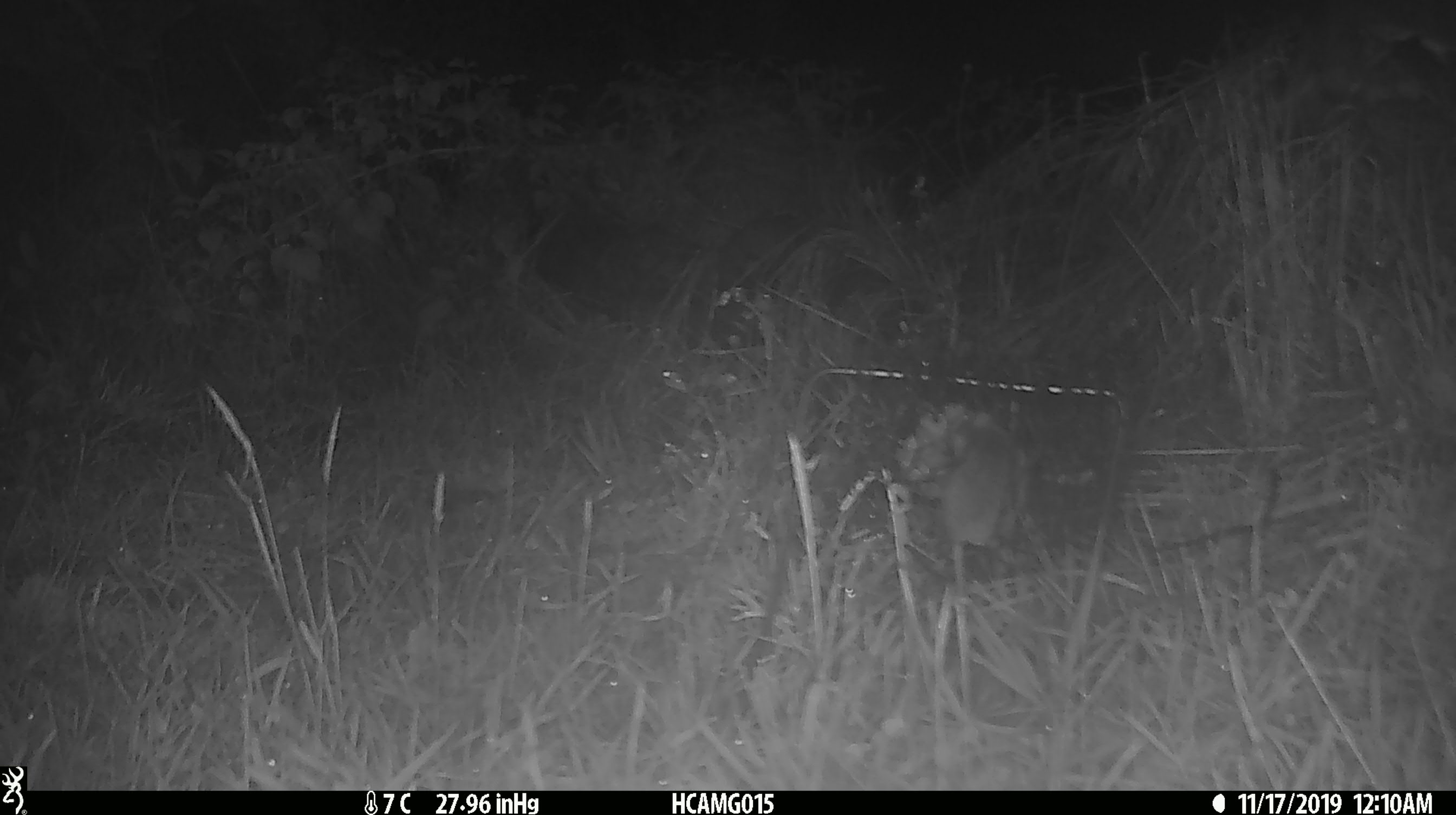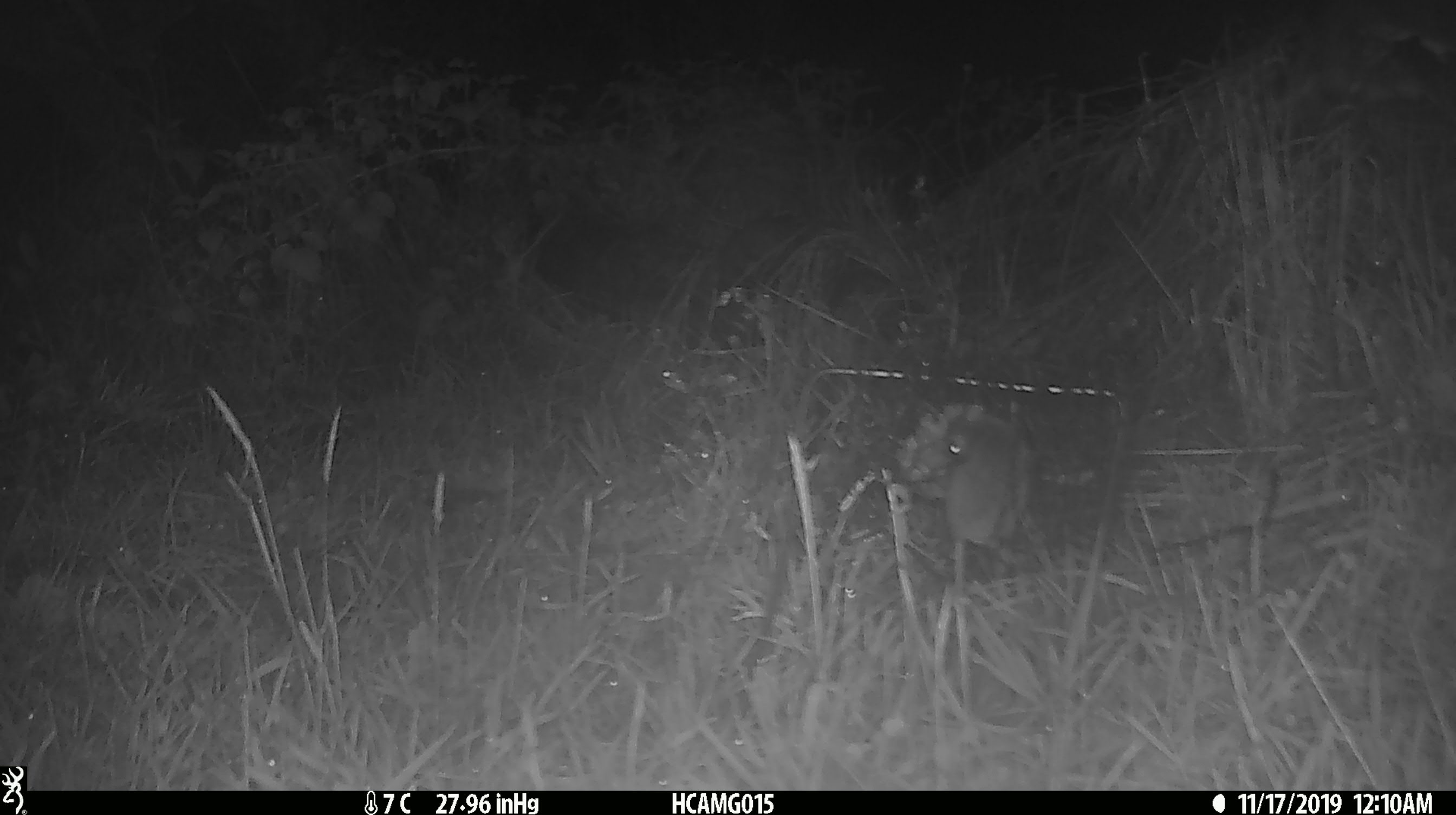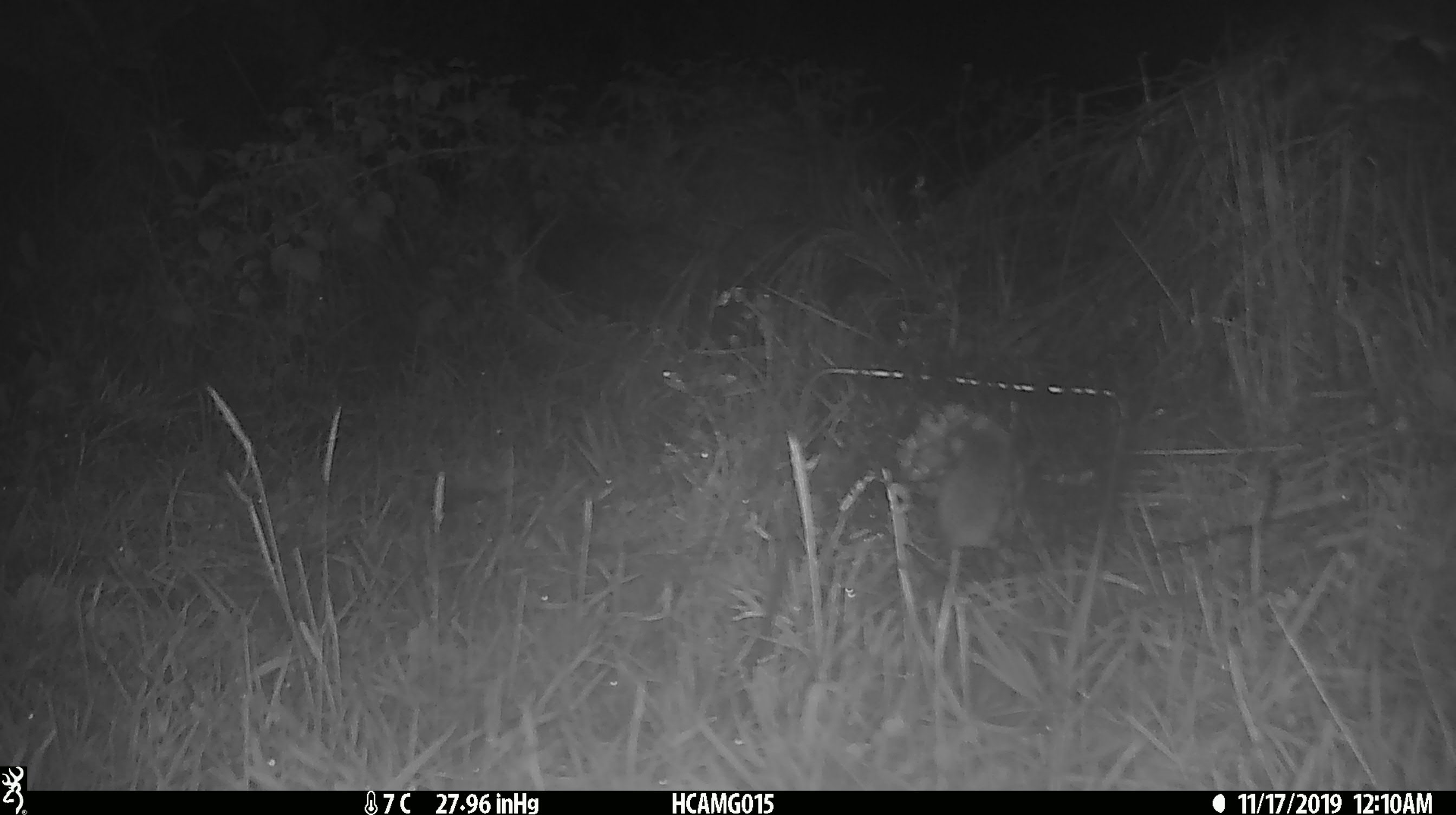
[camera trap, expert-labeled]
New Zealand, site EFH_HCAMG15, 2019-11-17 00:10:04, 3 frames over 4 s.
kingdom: Animalia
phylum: Chordata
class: Mammalia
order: Rodentia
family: Muridae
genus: Mus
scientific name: Mus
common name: mouse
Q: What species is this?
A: Mouse (Mus).